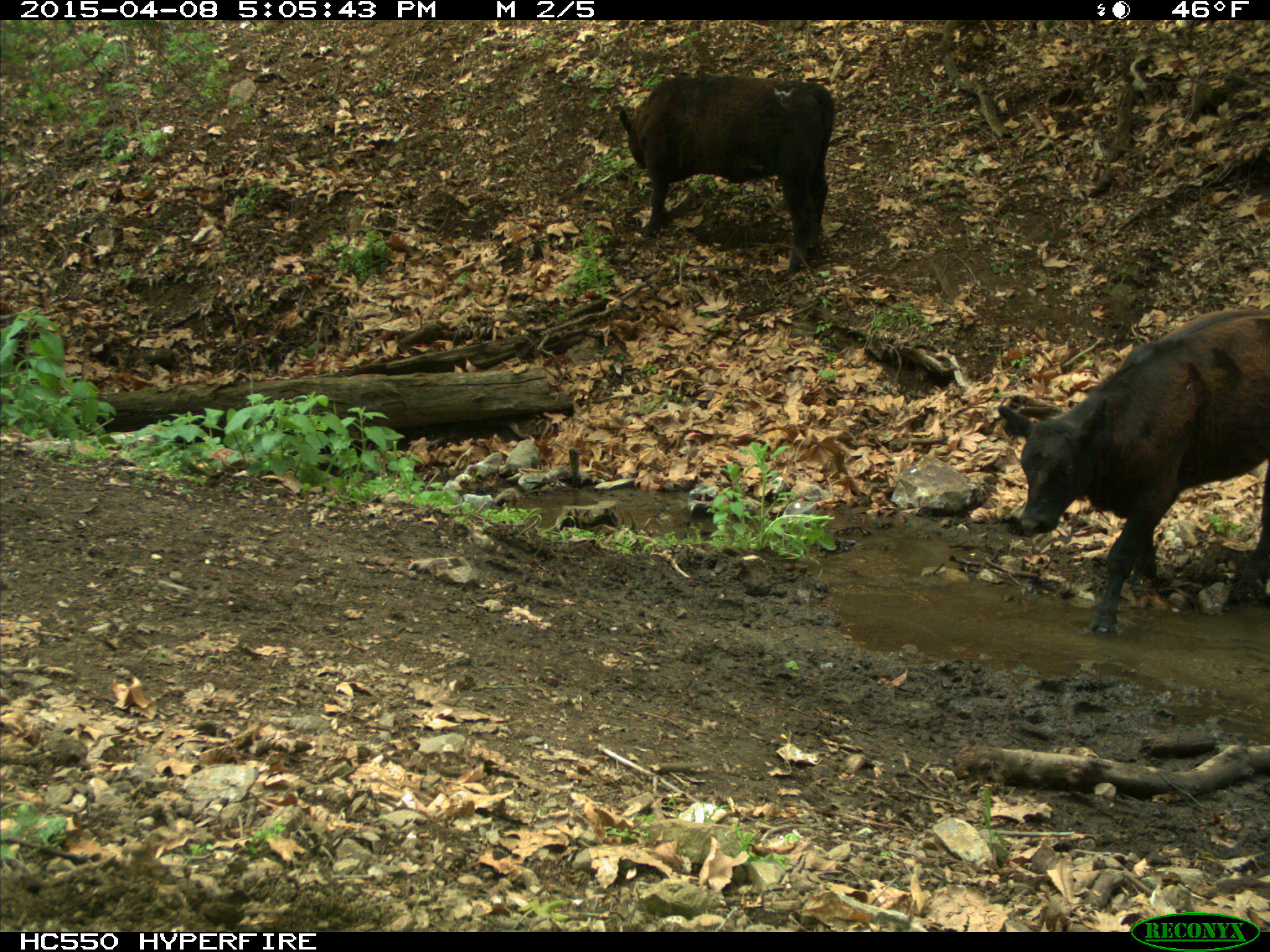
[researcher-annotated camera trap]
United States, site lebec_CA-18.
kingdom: Animalia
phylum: Chordata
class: Mammalia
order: Artiodactyla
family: Bovidae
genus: Bos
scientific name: Bos taurus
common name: domestic cow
Bos taurus (domestic cow).